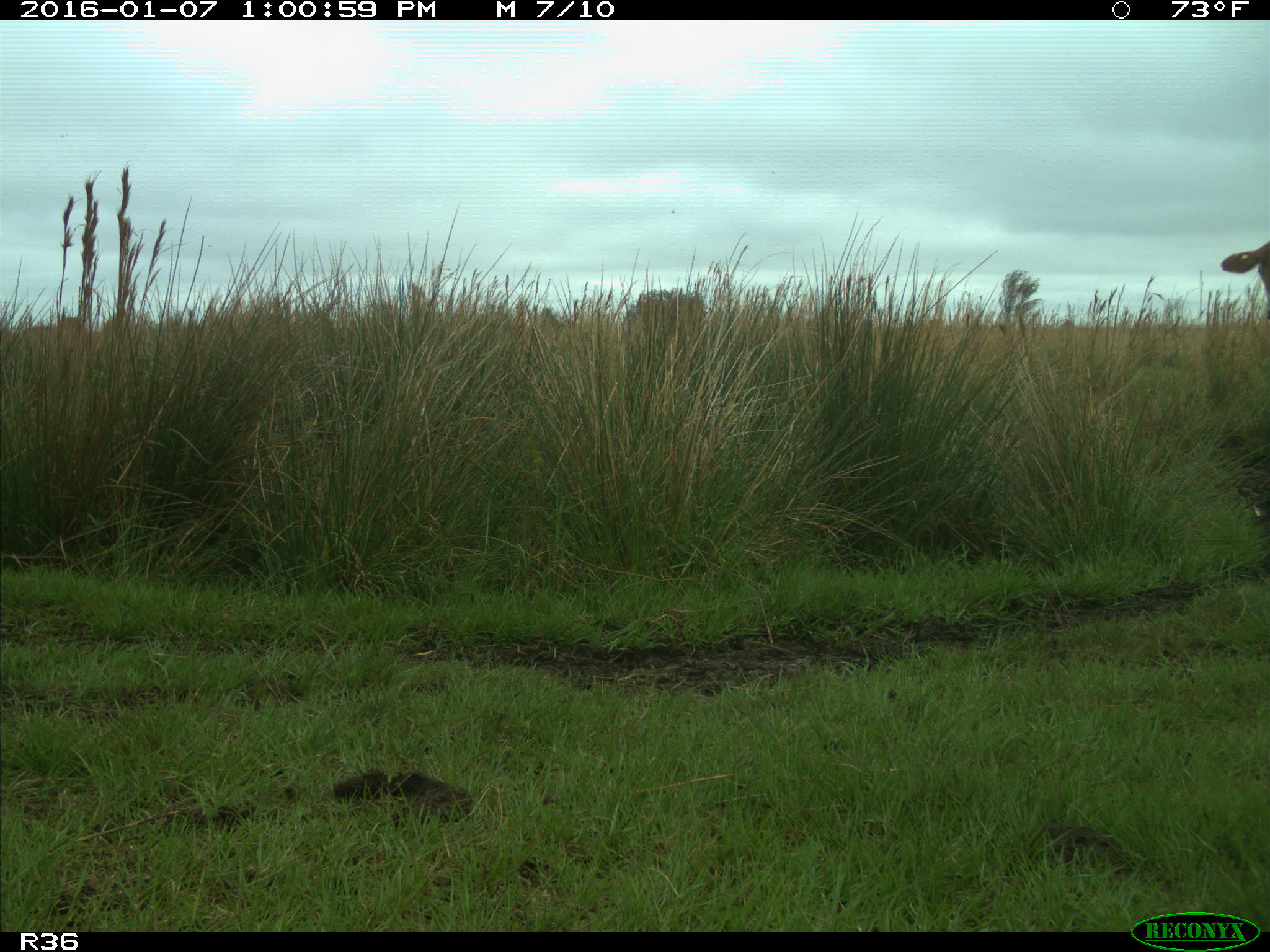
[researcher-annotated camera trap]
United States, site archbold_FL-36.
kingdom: Animalia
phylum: Chordata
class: Mammalia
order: Artiodactyla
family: Bovidae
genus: Bos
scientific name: Bos taurus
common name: domestic cow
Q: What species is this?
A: Bos taurus (domestic cow).